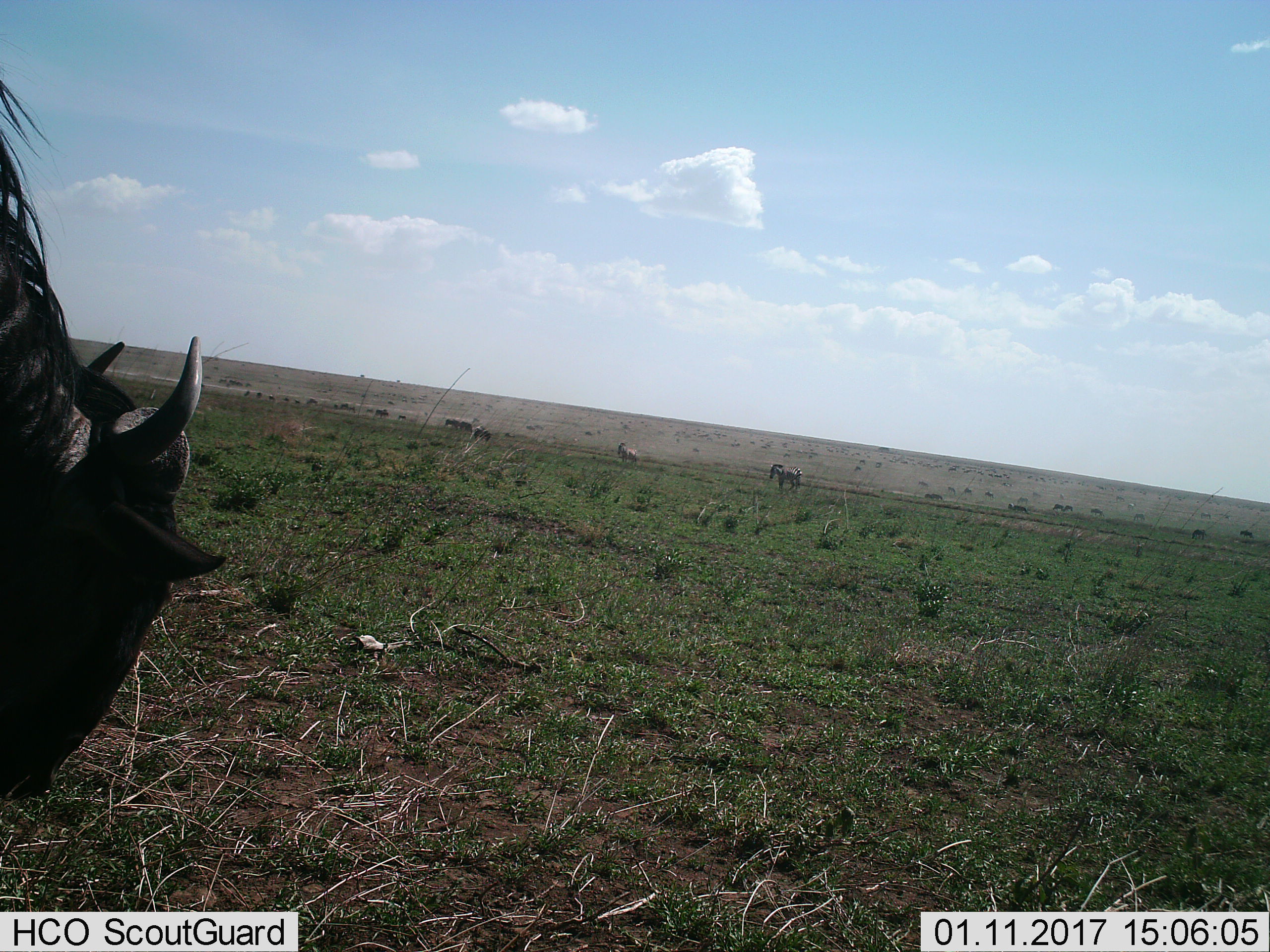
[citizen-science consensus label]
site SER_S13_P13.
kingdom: Animalia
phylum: Chordata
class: Mammalia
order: Artiodactyla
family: Bovidae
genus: Connochaetes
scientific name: Connochaetes taurinus taurinus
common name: blue wildebeest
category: wildebeestblue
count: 11-50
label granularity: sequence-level